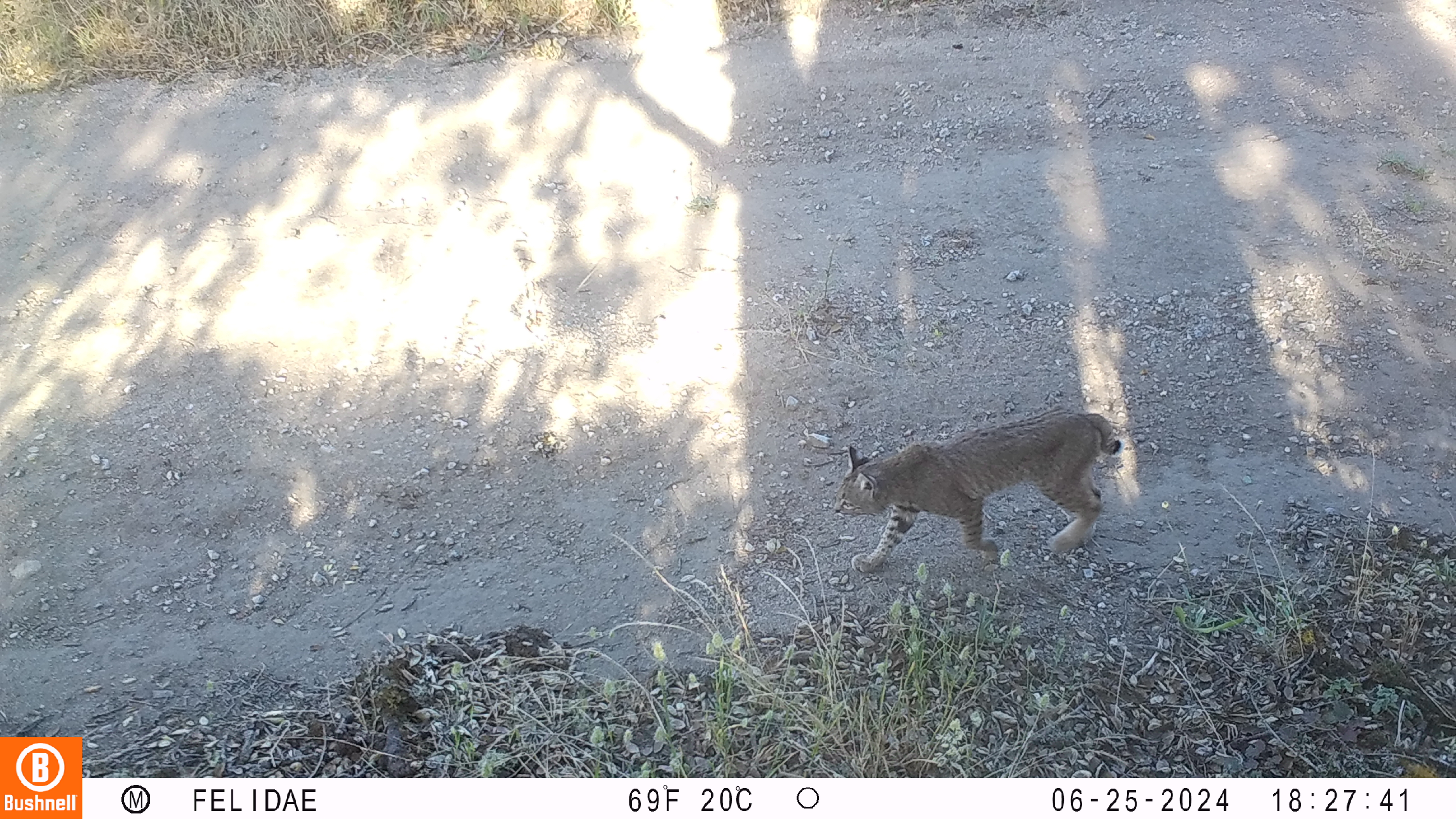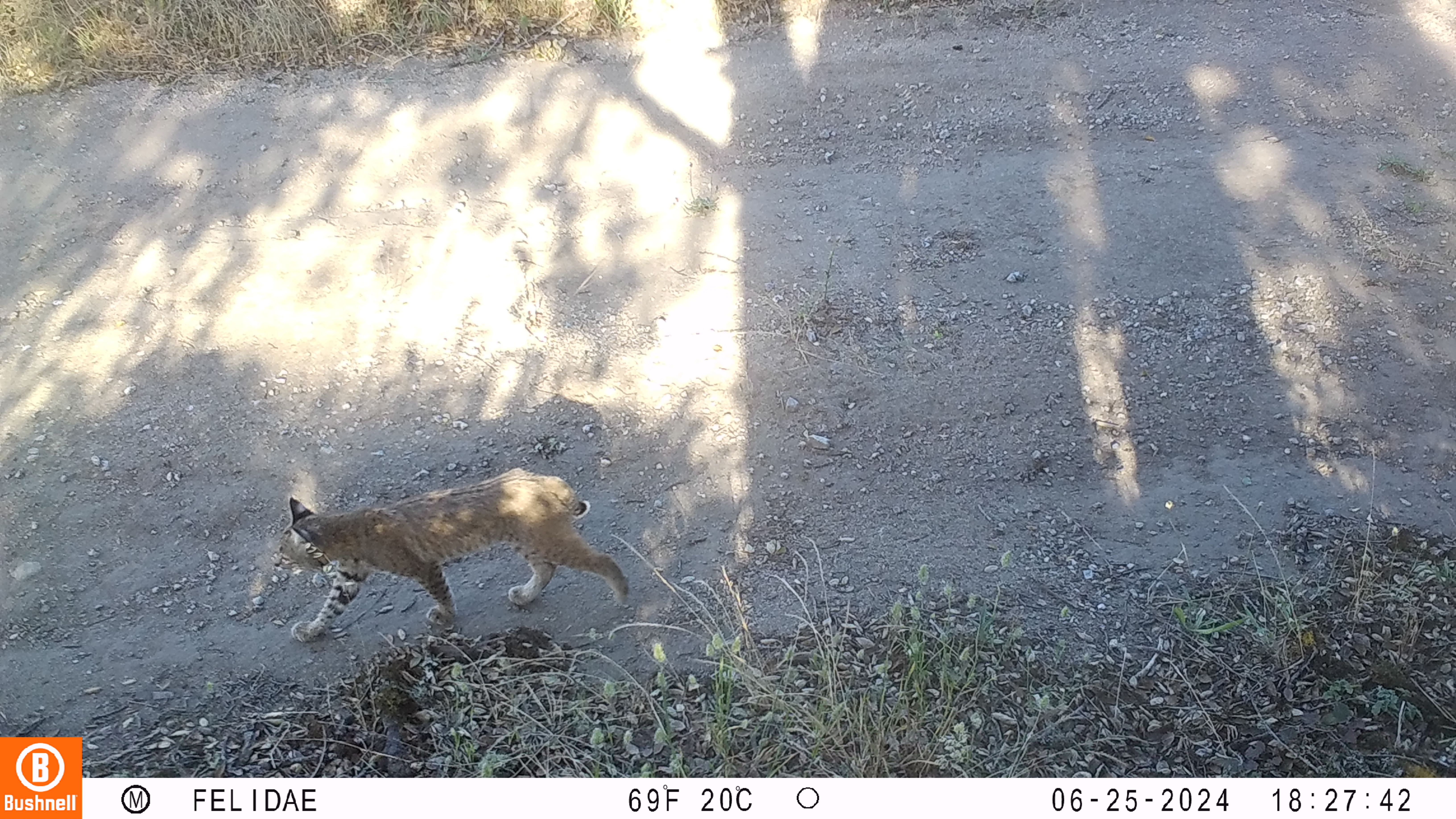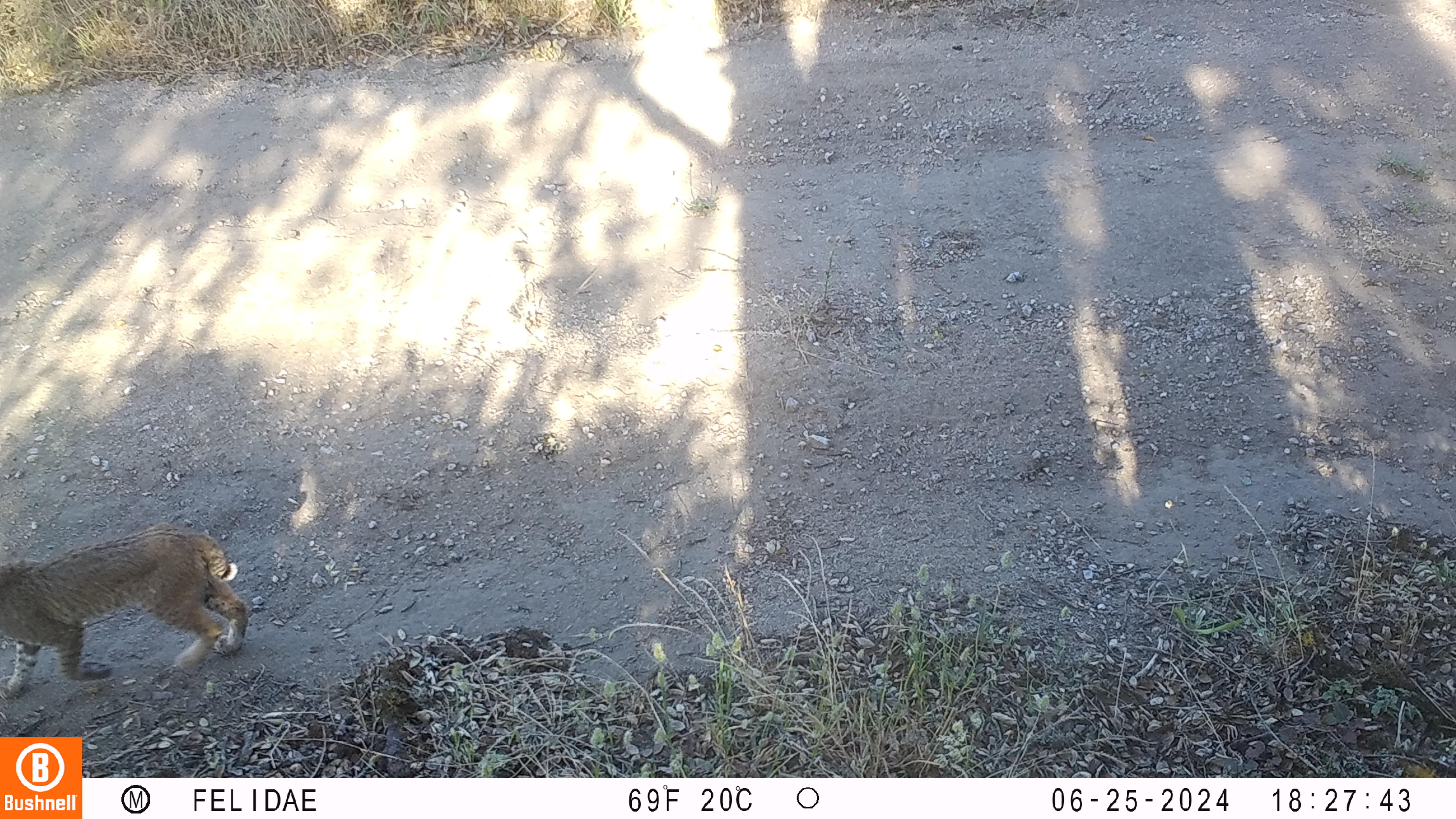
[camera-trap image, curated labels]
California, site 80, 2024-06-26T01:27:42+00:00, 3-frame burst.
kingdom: Animalia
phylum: Chordata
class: Mammalia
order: Carnivora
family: Felidae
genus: Lynx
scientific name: Lynx rufus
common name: bobcat